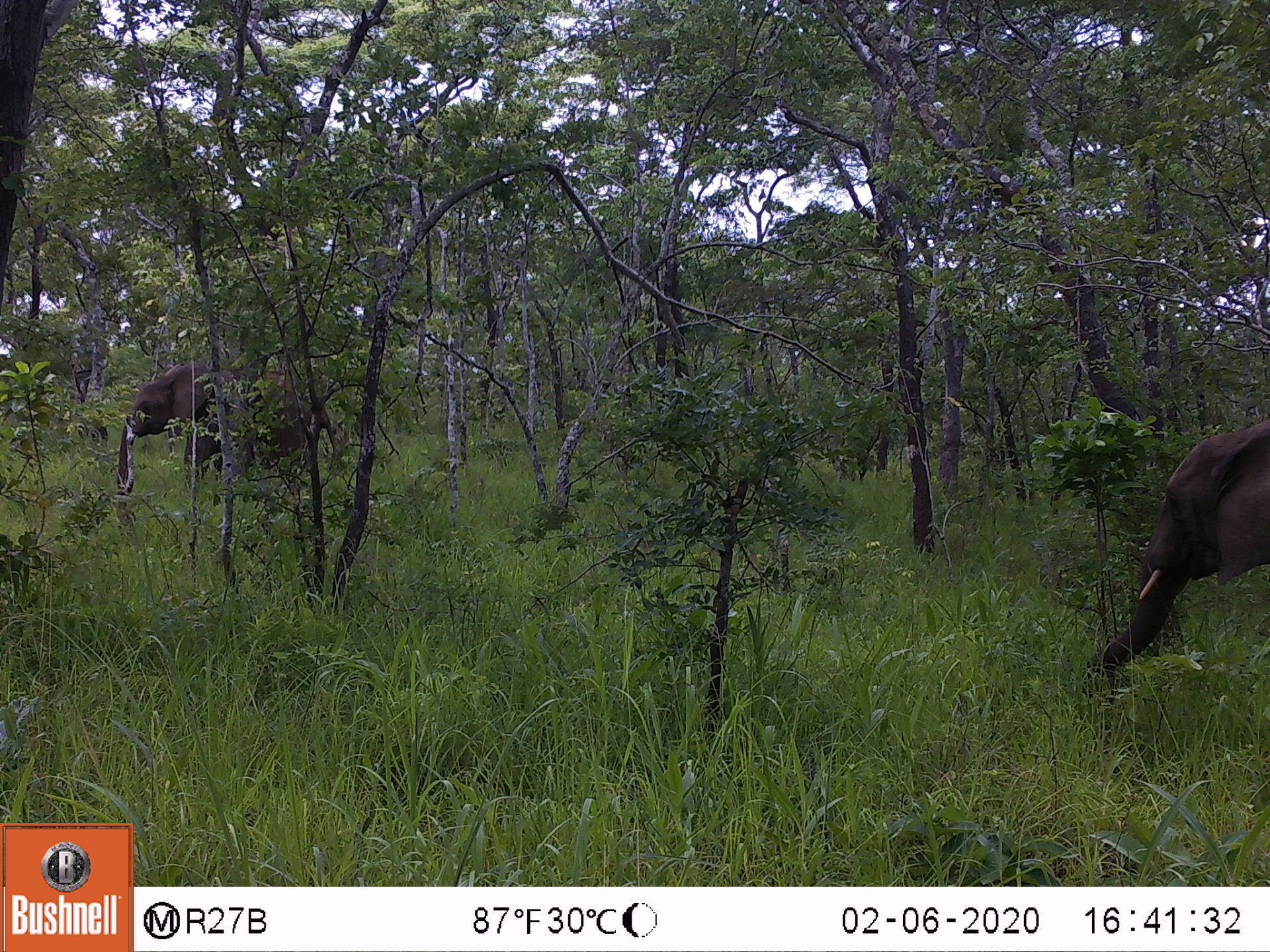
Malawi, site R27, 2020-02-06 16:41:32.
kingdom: Animalia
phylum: Chordata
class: Mammalia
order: Proboscidea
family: Elephantidae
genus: Loxodonta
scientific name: Loxodonta africana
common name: african savanna elephant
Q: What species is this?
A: African savanna elephant (Loxodonta africana).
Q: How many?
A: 2.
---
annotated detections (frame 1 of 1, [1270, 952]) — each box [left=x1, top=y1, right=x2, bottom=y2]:
african savanna elephant: [left=1075, top=416, right=1269, bottom=692]; [left=108, top=352, right=347, bottom=504]